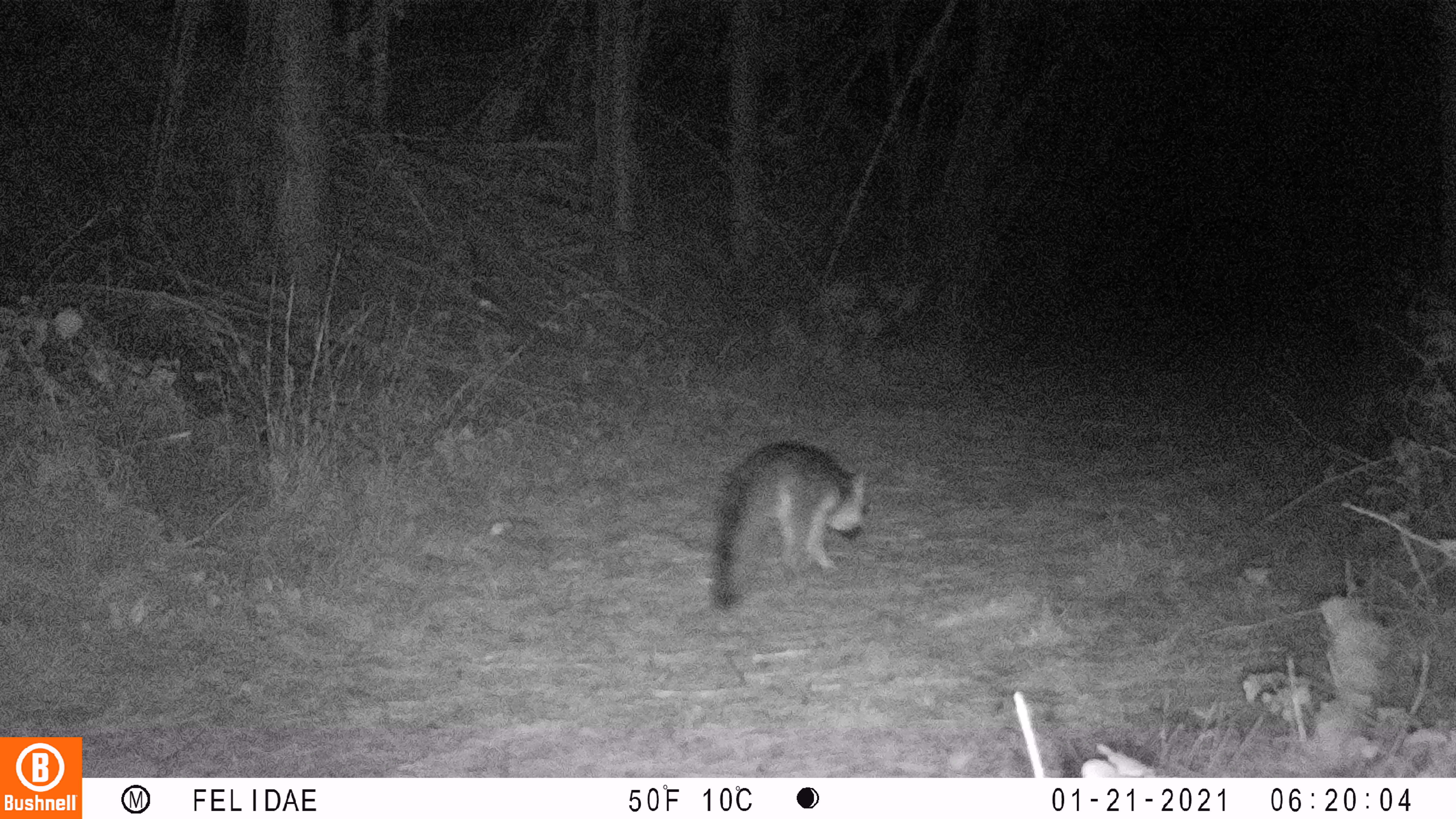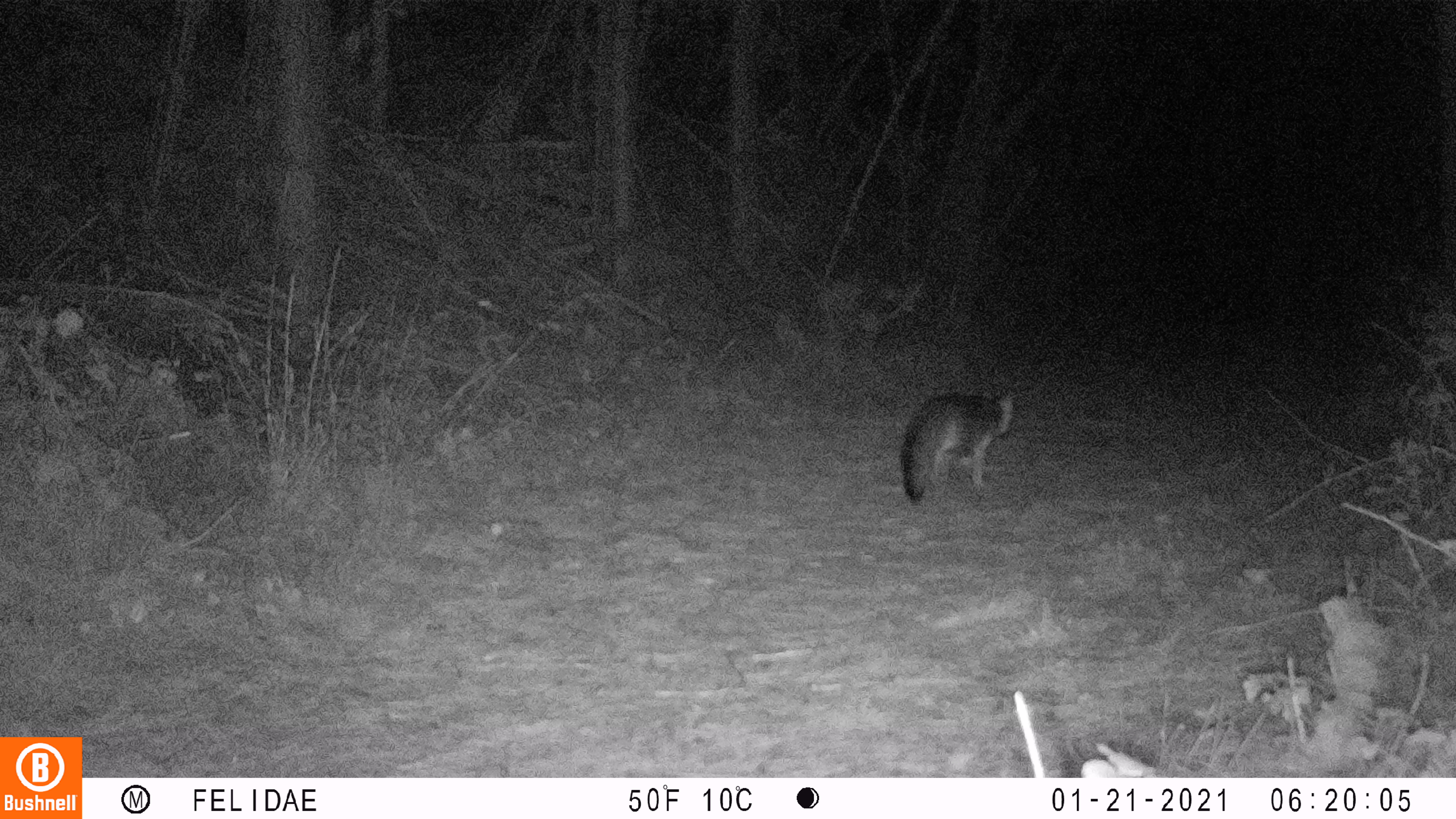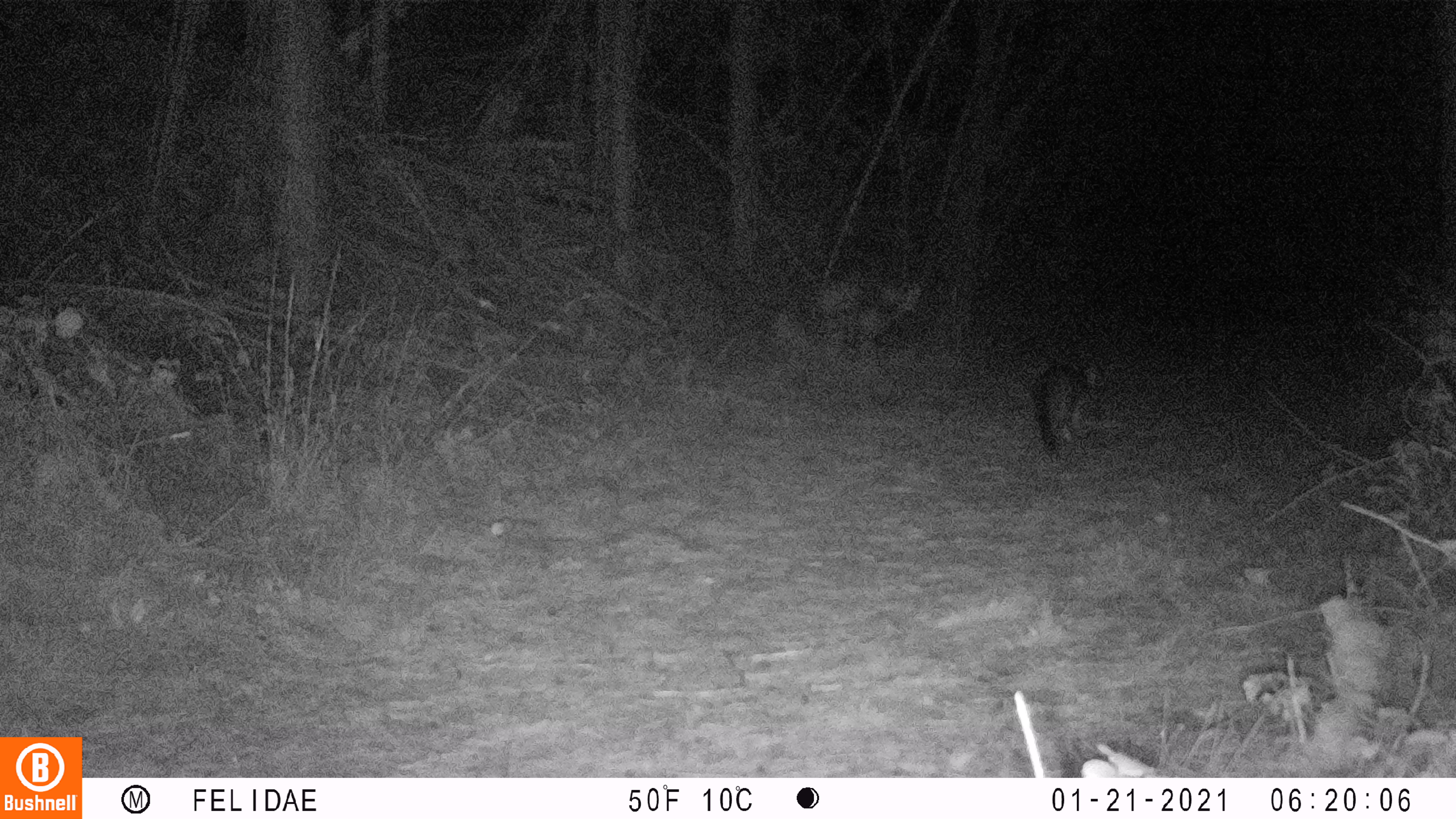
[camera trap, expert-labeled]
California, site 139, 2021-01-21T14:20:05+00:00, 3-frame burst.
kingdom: Animalia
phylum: Chordata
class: Mammalia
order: Carnivora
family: Canidae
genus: Urocyon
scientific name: Urocyon cinereoargenteus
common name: gray fox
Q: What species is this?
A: Gray fox (Urocyon cinereoargenteus).